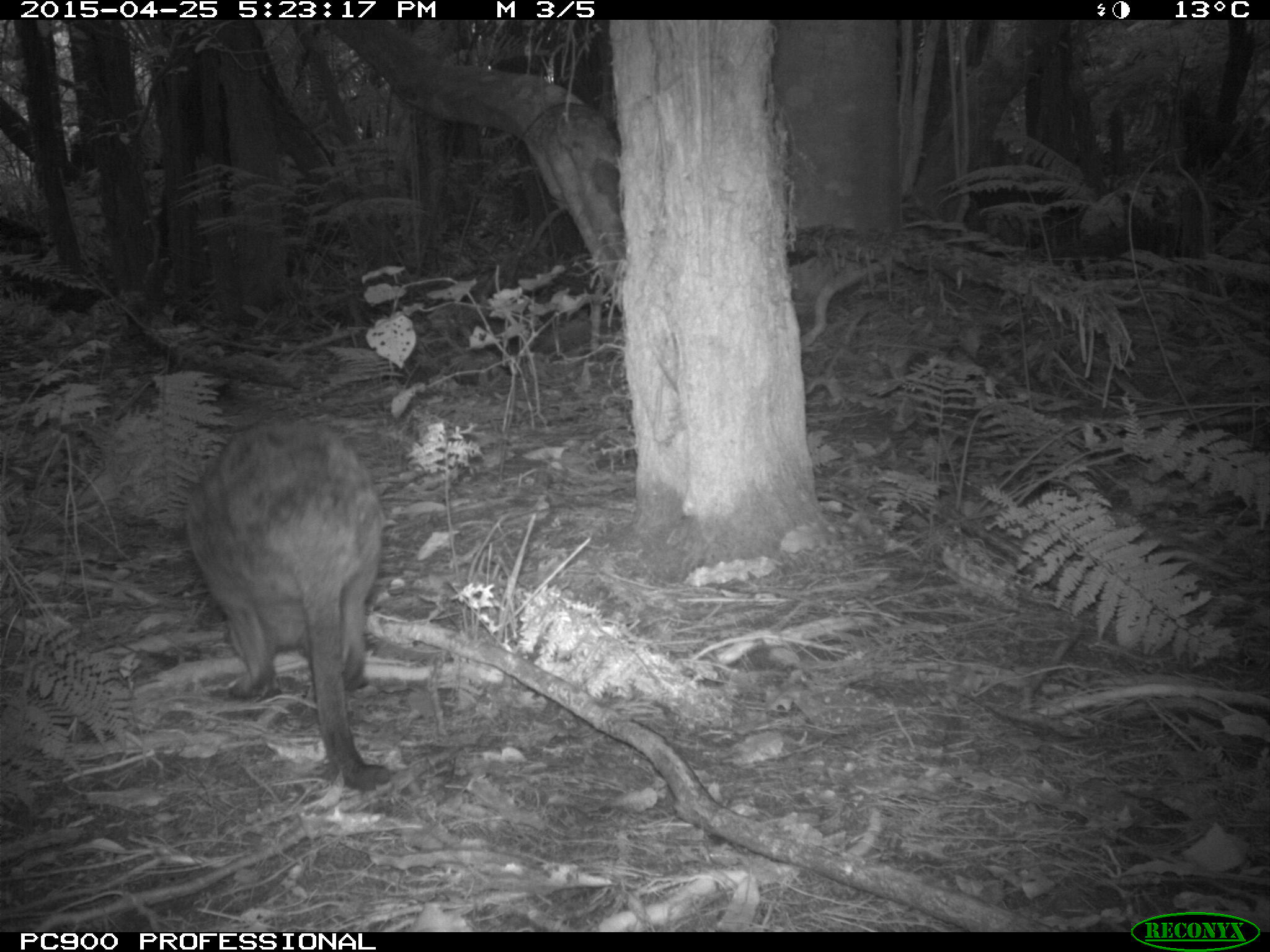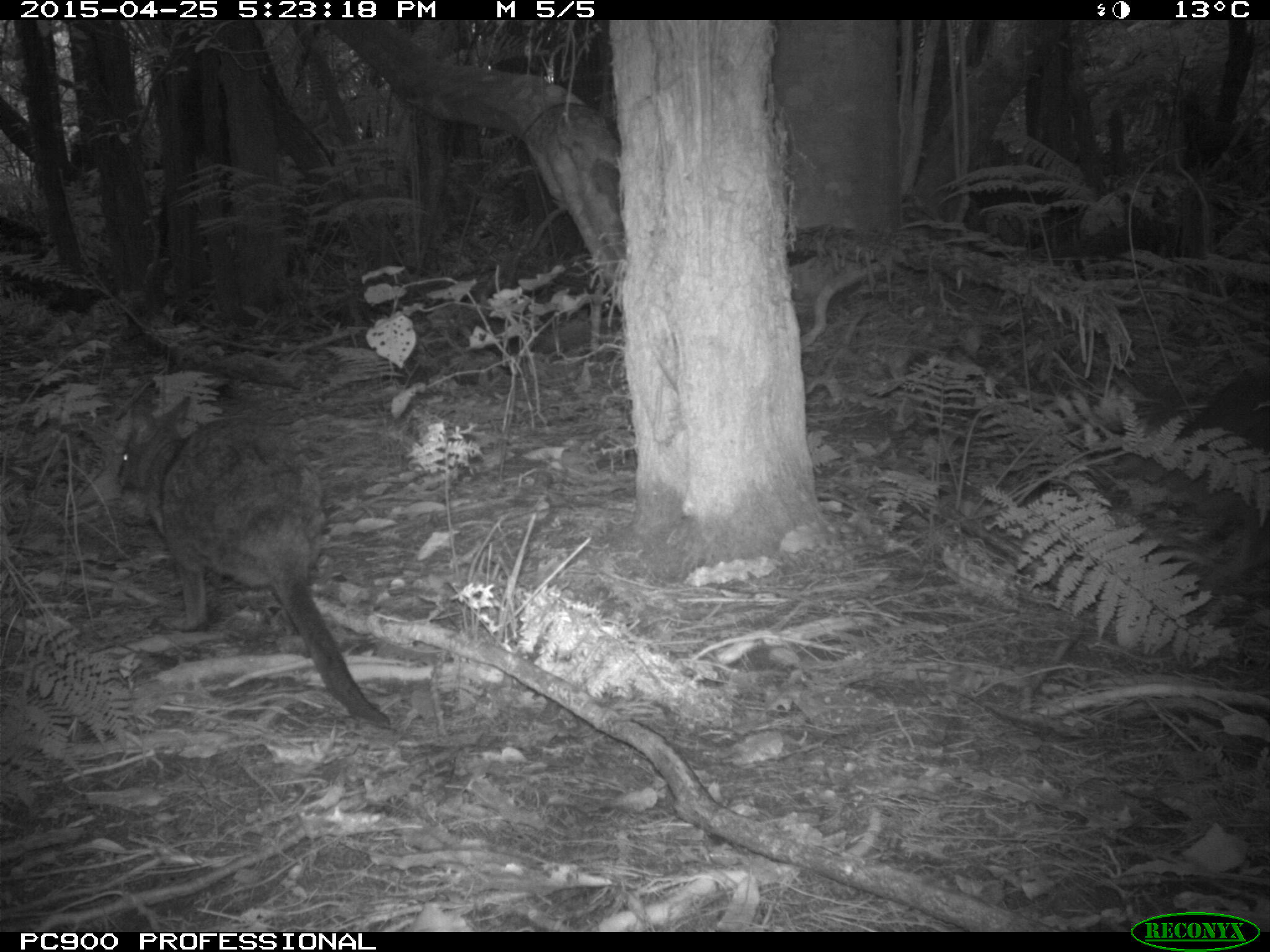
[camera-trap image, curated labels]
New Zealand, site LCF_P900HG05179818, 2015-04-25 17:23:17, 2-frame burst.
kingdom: Animalia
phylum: Chordata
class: Mammalia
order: Diprotodontia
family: Macropodidae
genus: Notamacropus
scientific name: Notamacropus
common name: wallaby